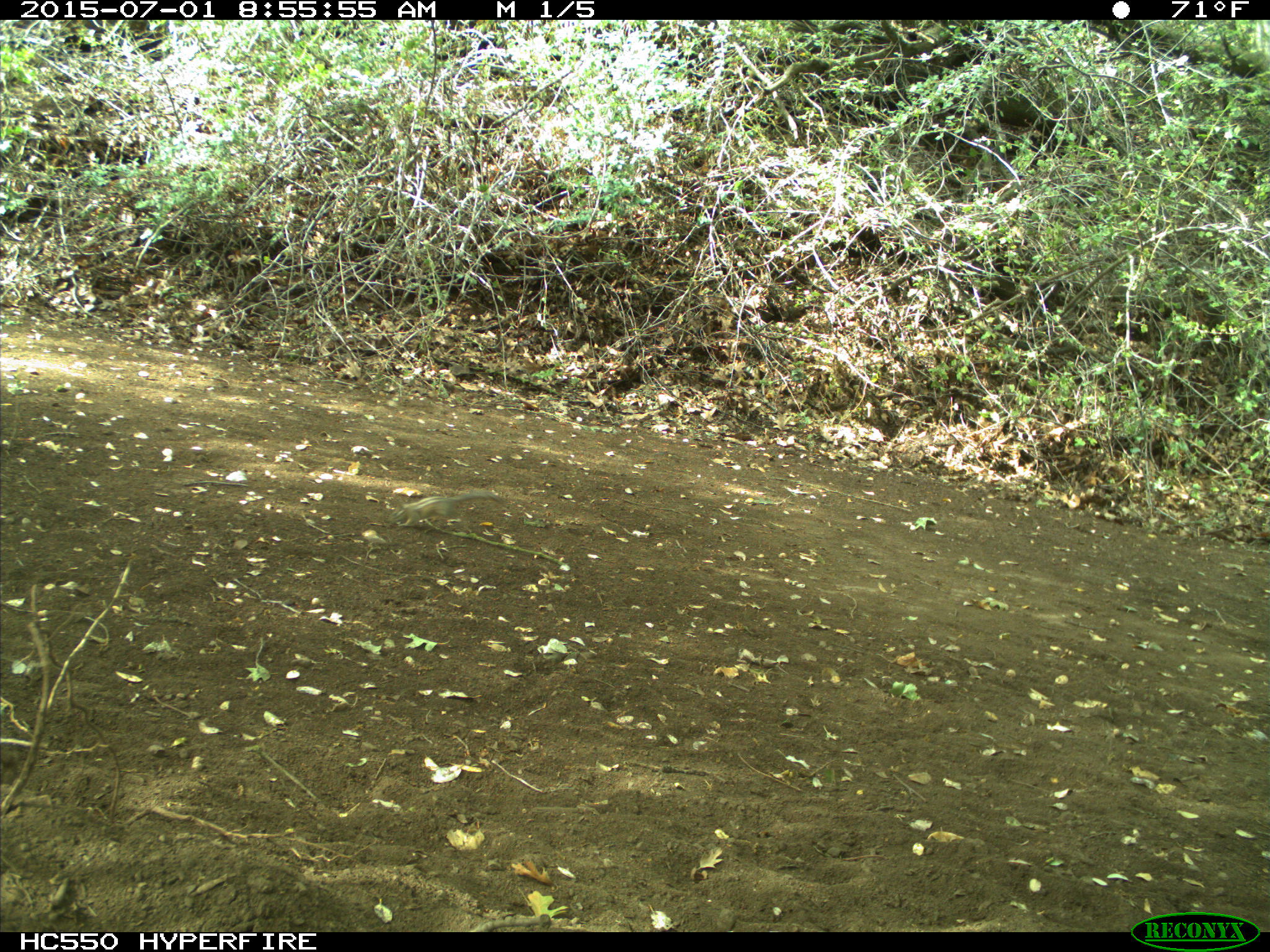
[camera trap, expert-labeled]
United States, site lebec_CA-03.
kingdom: Animalia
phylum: Chordata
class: Mammalia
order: Rodentia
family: Sciuridae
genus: Tamias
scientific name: Tamias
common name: chipmunk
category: unidentified chipmunk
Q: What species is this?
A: Unidentified chipmunk (chipmunk) (Tamias).